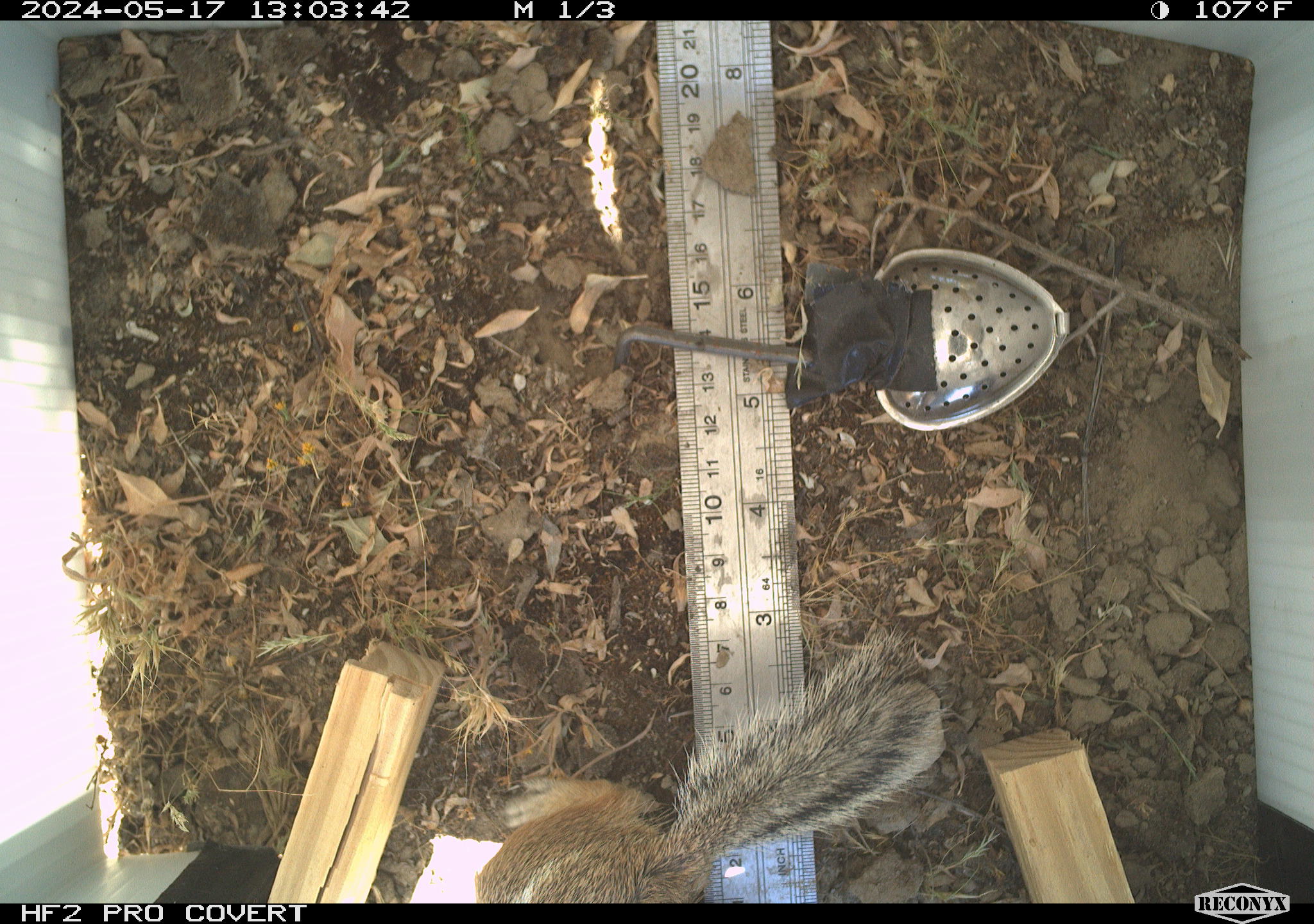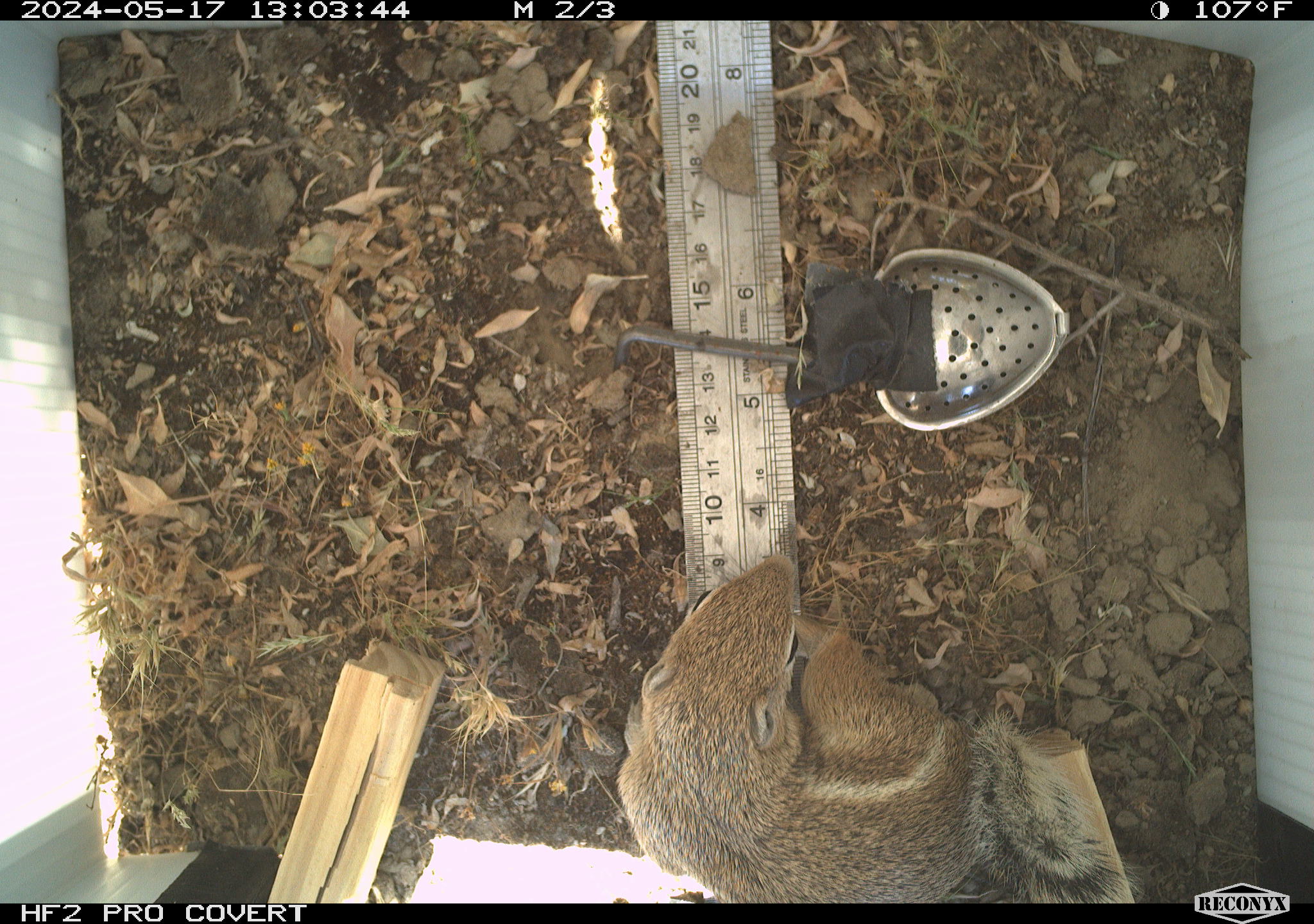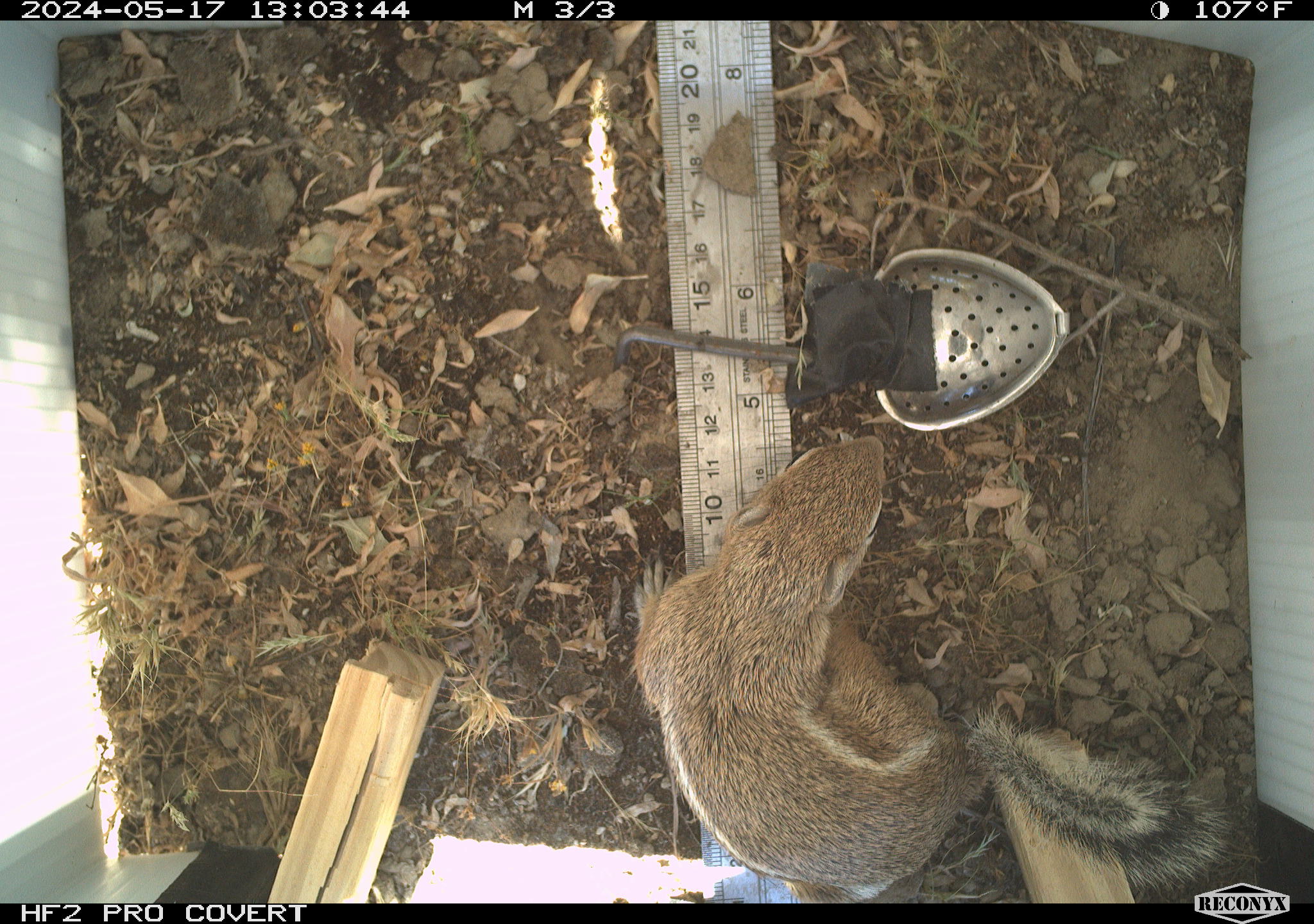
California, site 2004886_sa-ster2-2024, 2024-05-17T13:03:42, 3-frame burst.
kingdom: Animalia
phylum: Chordata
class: Mammalia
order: Rodentia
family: Sciuridae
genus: Ammospermophilus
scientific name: Ammospermophilus nelsoni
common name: nelson's antelope squirrel